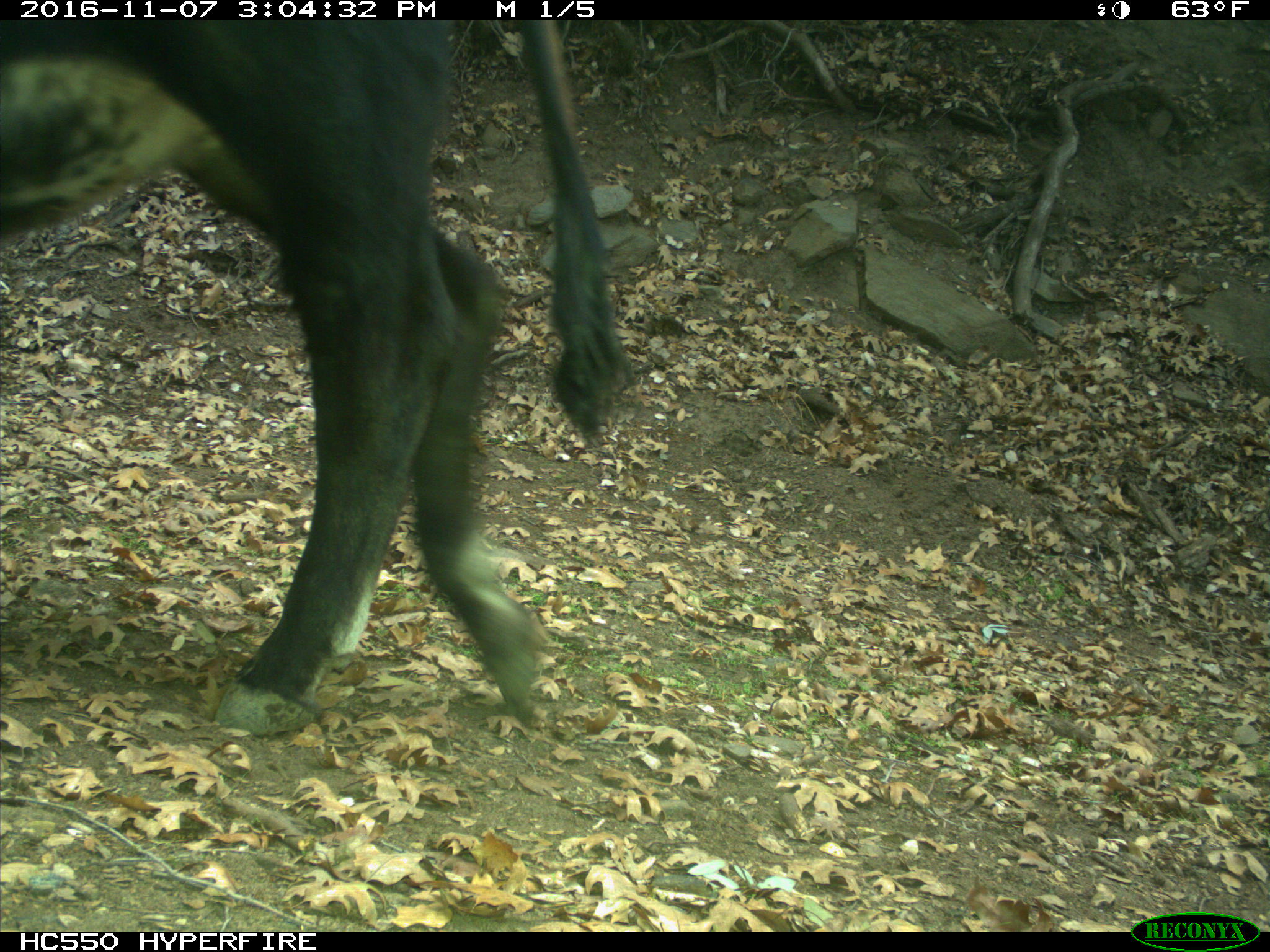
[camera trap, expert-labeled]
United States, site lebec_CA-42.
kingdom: Animalia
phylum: Chordata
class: Mammalia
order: Artiodactyla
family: Bovidae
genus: Bos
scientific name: Bos taurus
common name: domestic cow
Bos taurus (domestic cow).